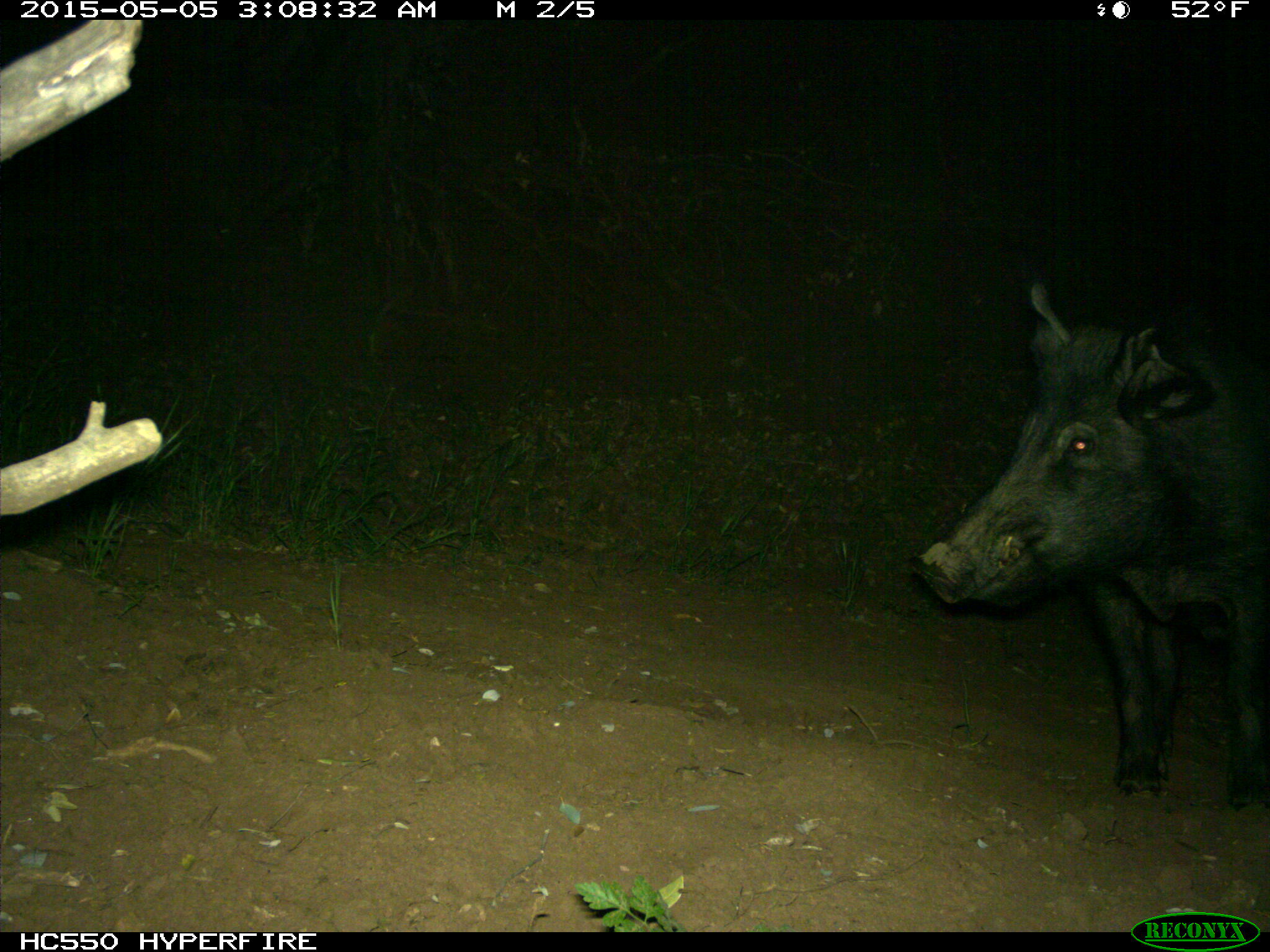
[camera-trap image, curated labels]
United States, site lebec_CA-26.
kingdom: Animalia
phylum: Chordata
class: Mammalia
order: Artiodactyla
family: Suidae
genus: Sus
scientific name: Sus scrofa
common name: wild boar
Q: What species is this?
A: Sus scrofa (wild boar).